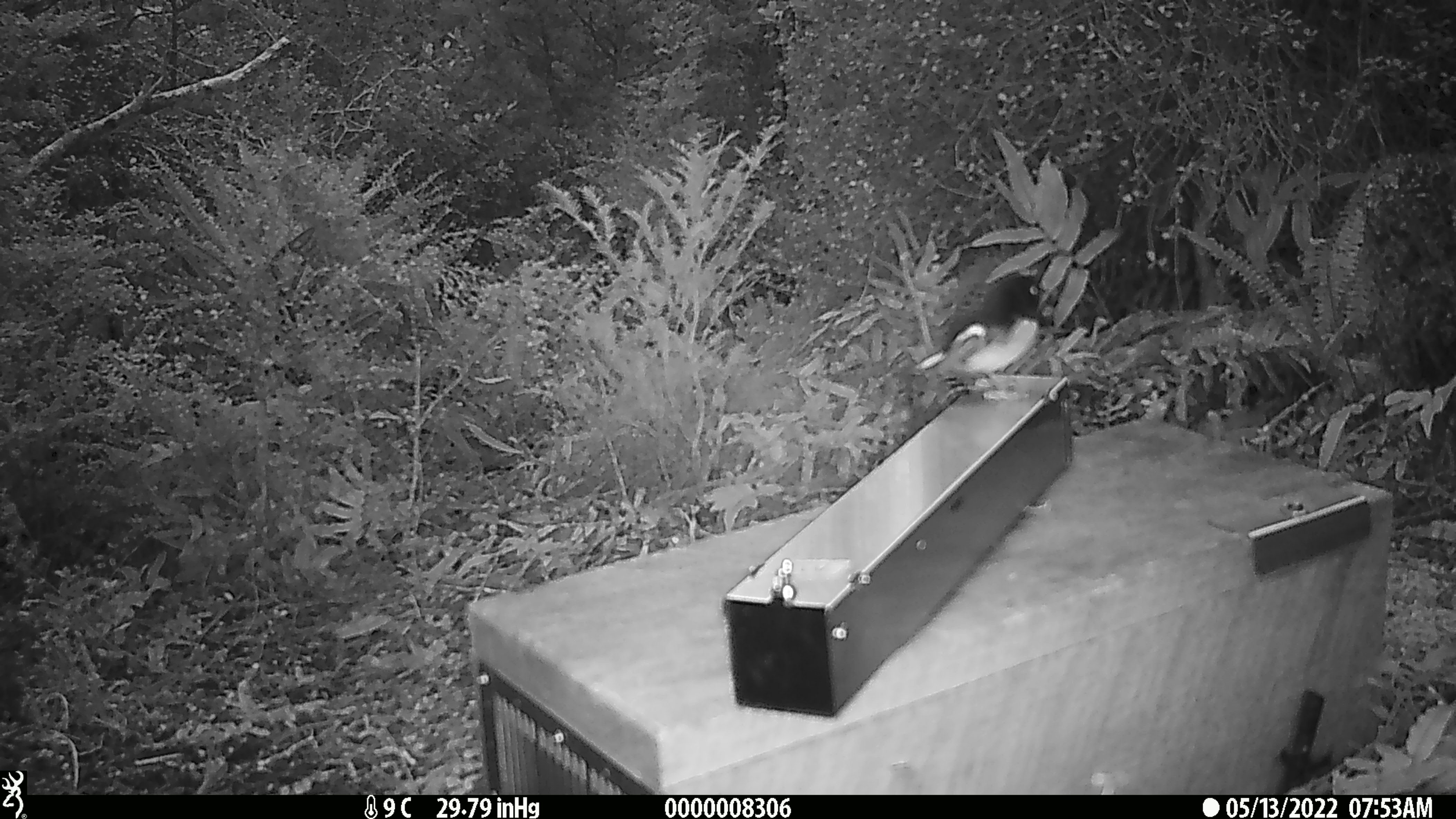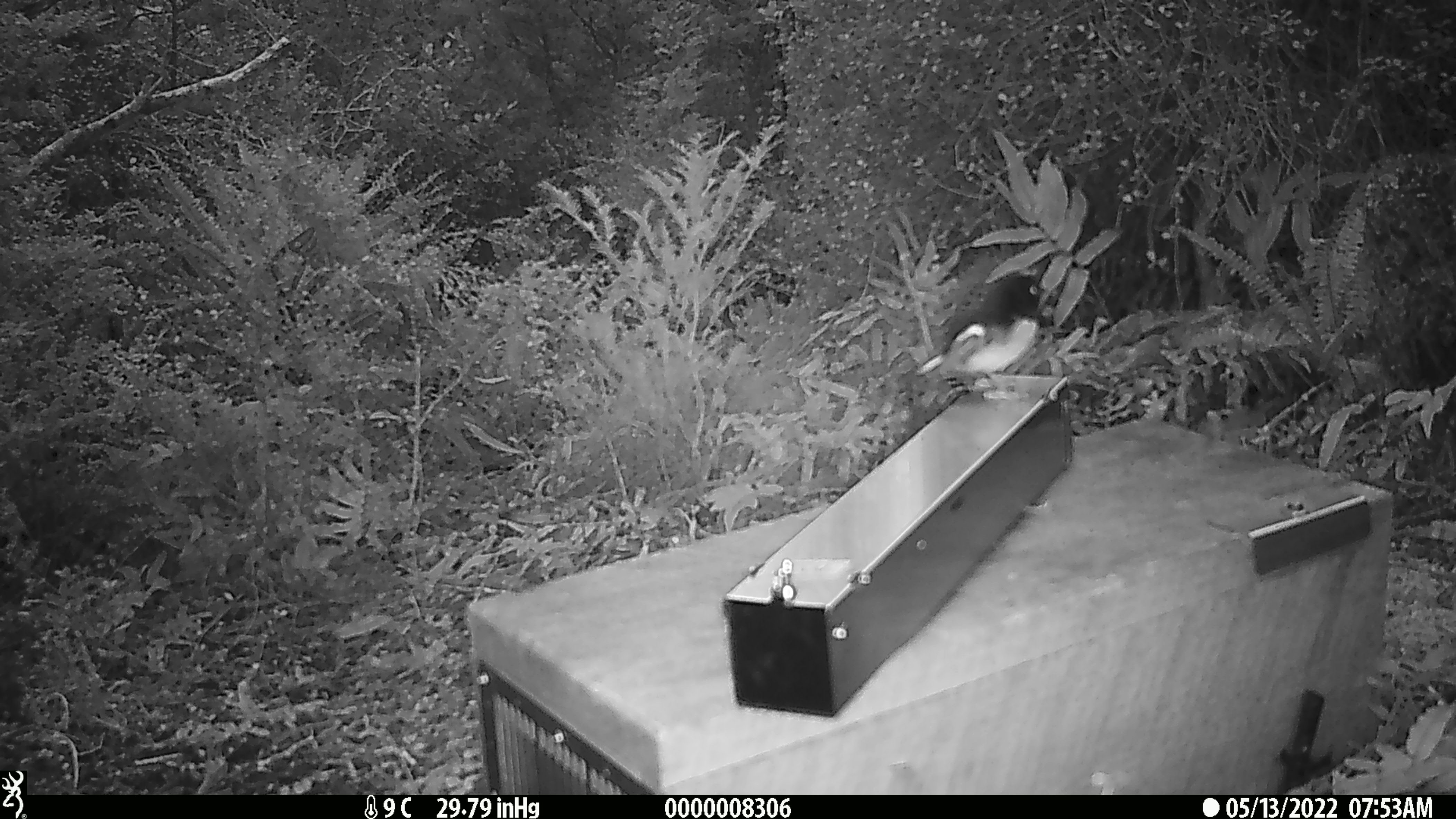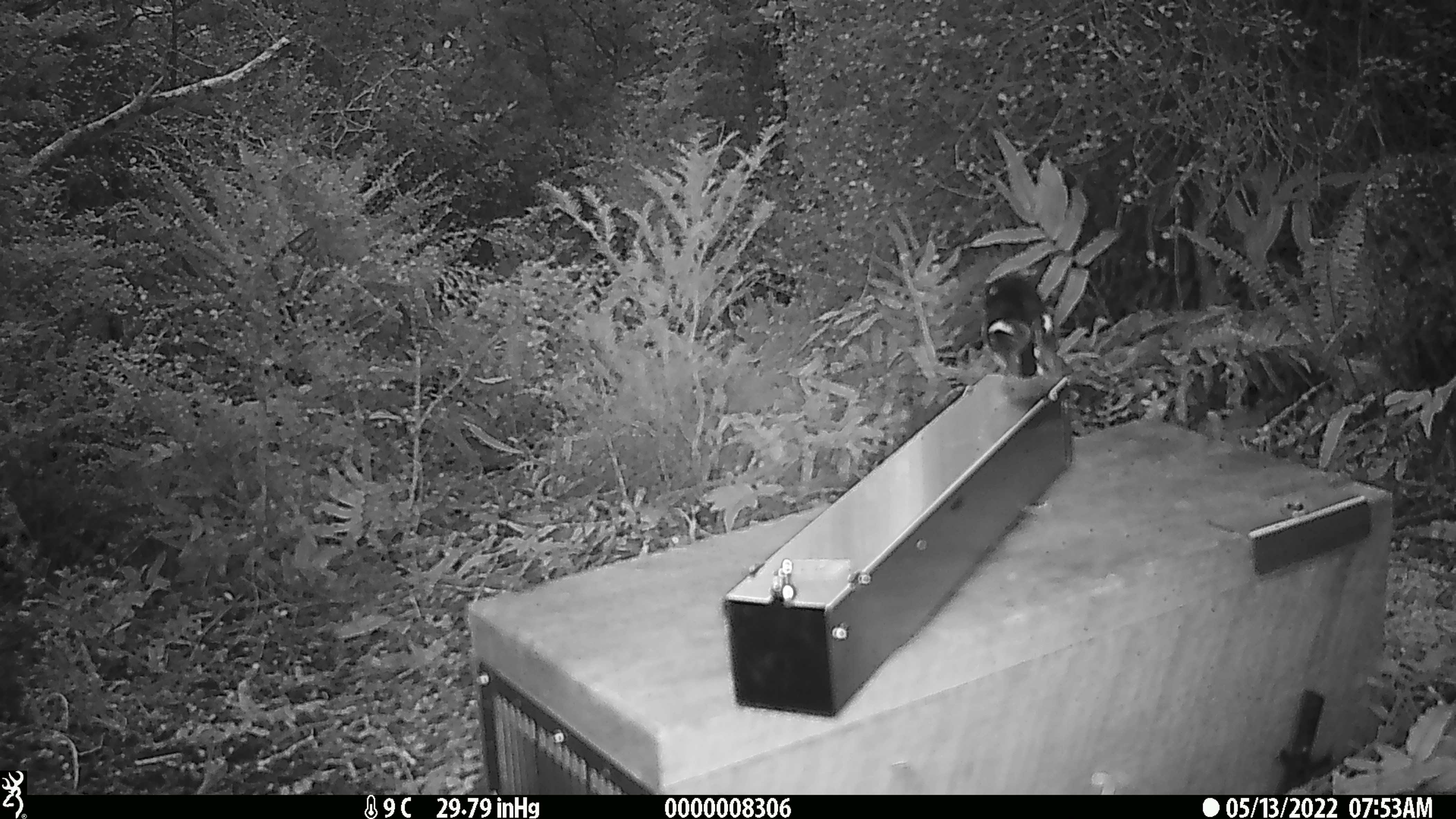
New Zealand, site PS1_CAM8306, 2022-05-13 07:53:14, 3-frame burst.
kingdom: Animalia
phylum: Chordata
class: Aves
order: Passeriformes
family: Petroicidae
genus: Petroica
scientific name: Petroica macrocephala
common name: tomtit